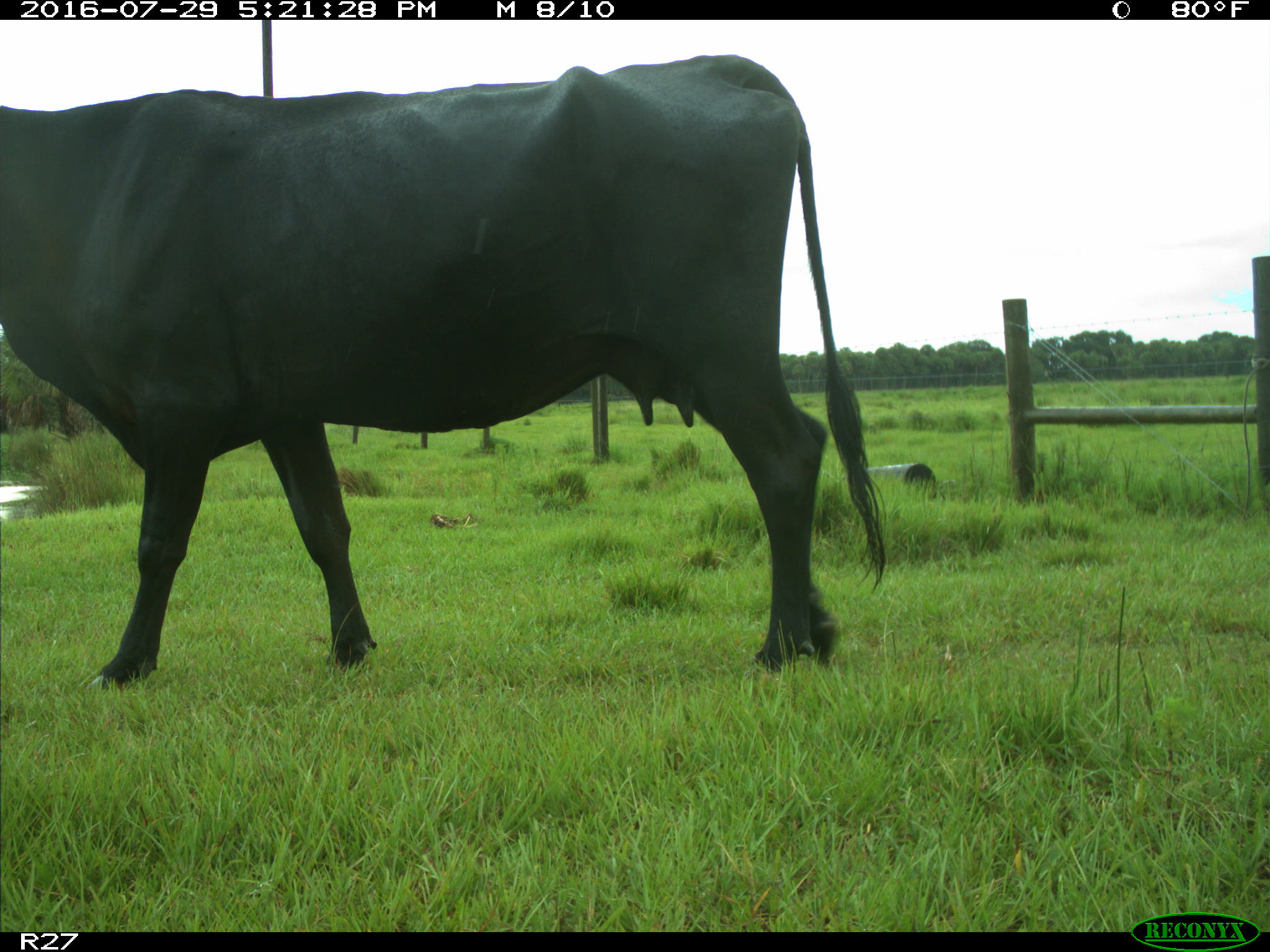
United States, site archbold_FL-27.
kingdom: Animalia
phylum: Chordata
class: Mammalia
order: Artiodactyla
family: Bovidae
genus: Bos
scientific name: Bos taurus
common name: domestic cow